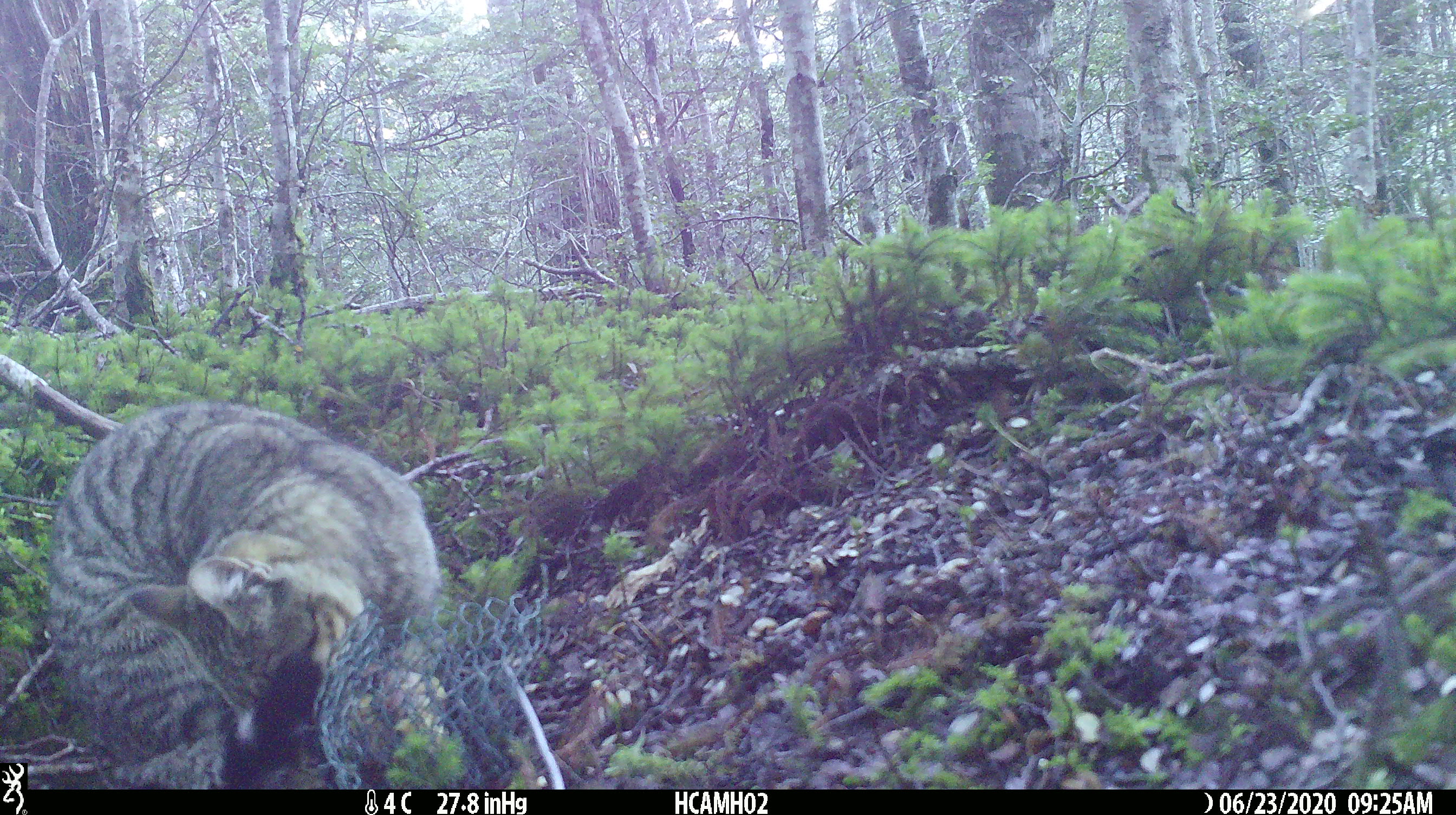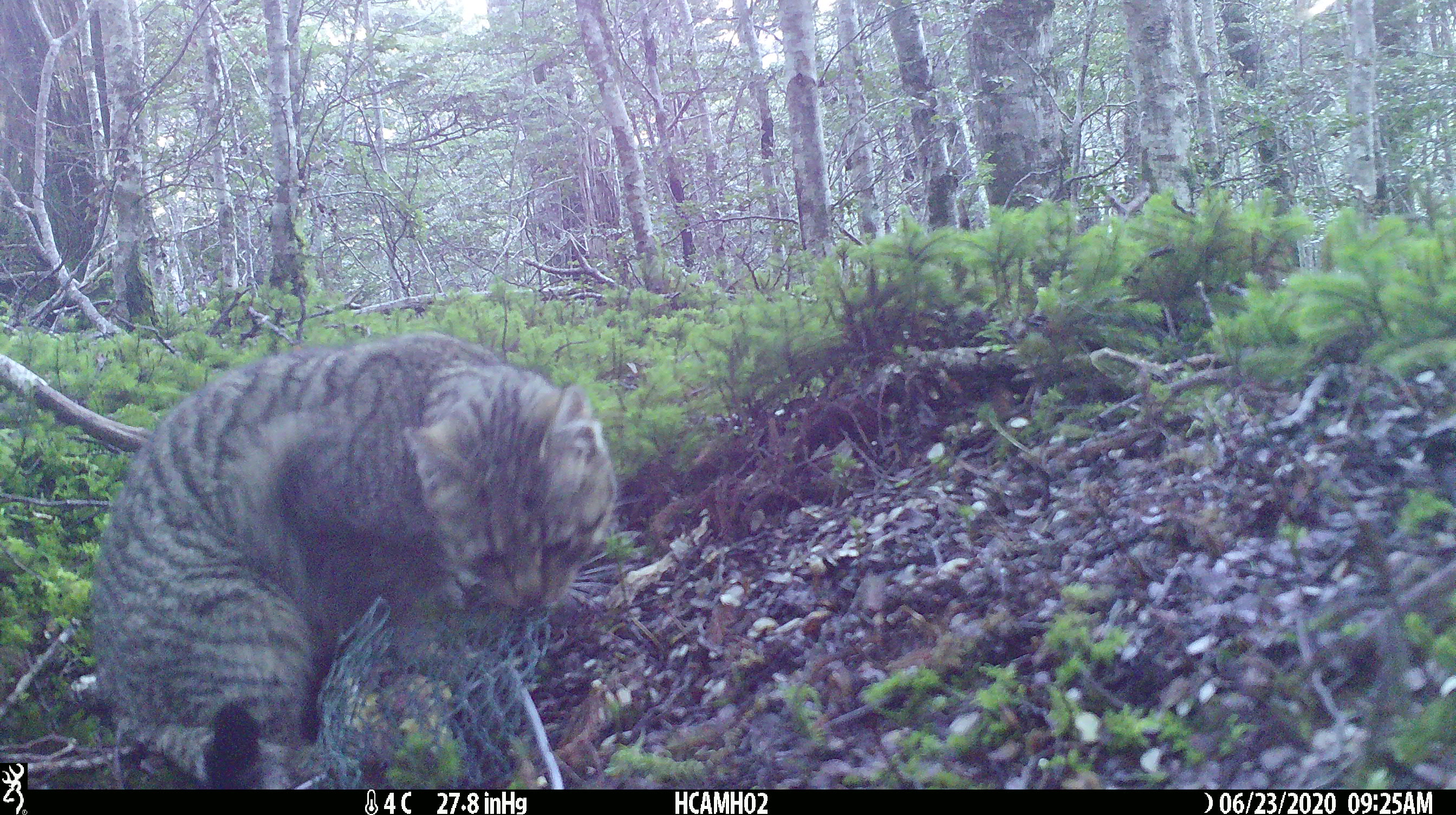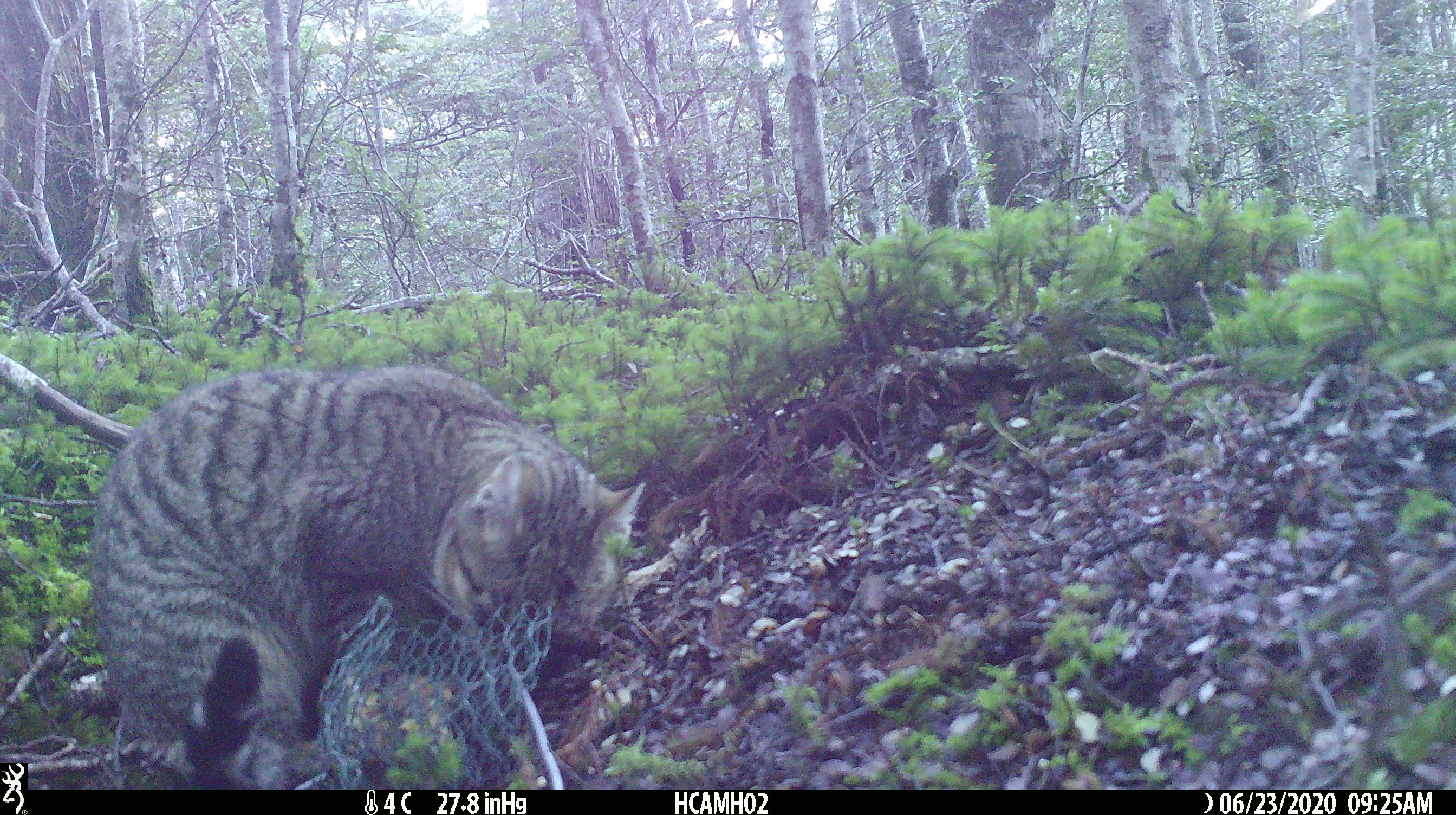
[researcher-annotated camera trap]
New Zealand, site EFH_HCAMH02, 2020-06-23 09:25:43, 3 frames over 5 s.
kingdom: Animalia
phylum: Chordata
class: Mammalia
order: Carnivora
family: Felidae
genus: Felis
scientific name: Felis catus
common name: domestic cat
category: cat